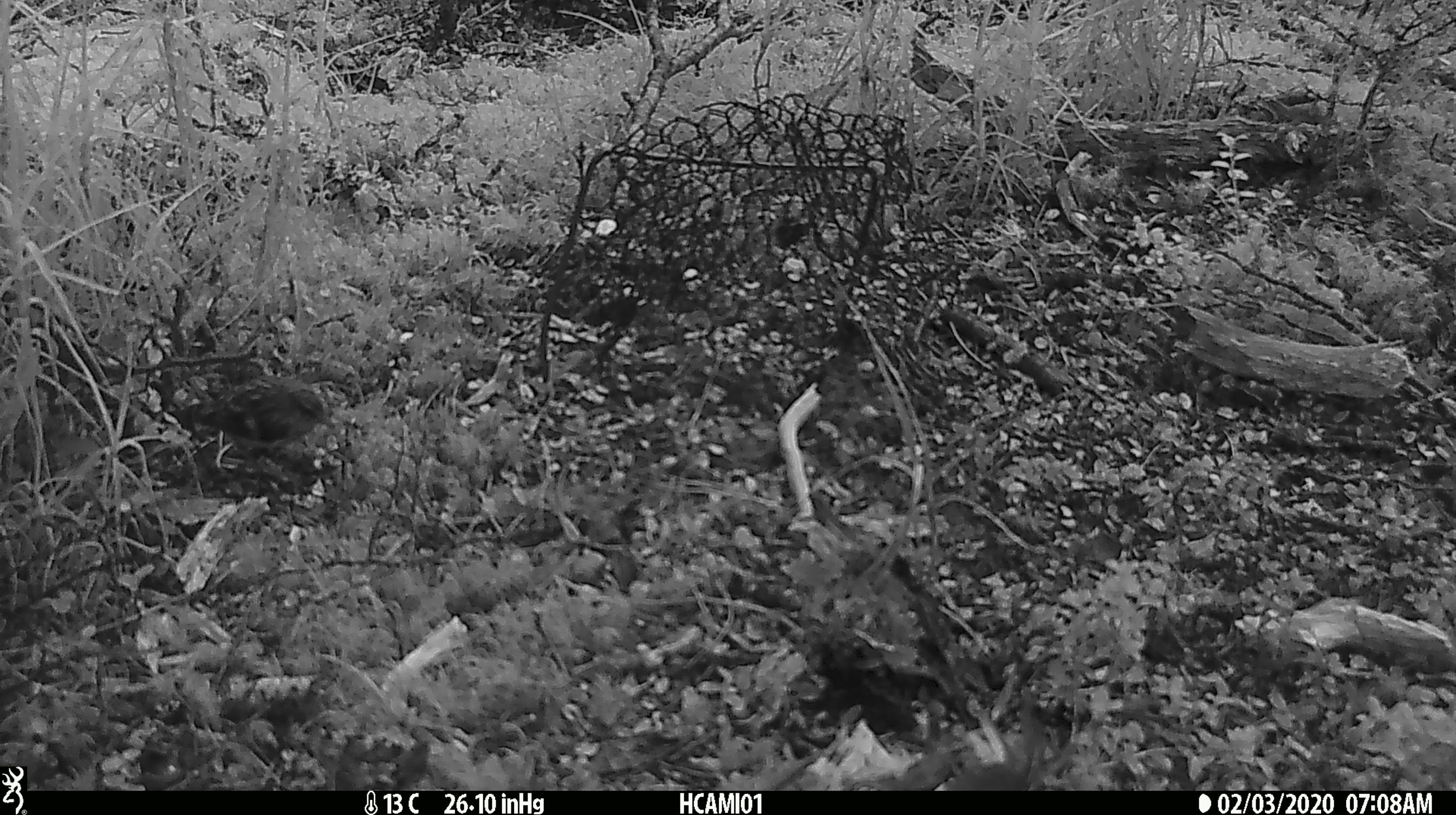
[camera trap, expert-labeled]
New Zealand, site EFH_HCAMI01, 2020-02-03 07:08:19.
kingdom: Animalia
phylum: Chordata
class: Aves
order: Passeriformes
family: Acanthisittidae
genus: Acanthisitta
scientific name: Acanthisitta chloris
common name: rifleman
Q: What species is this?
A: Rifleman (Acanthisitta chloris).